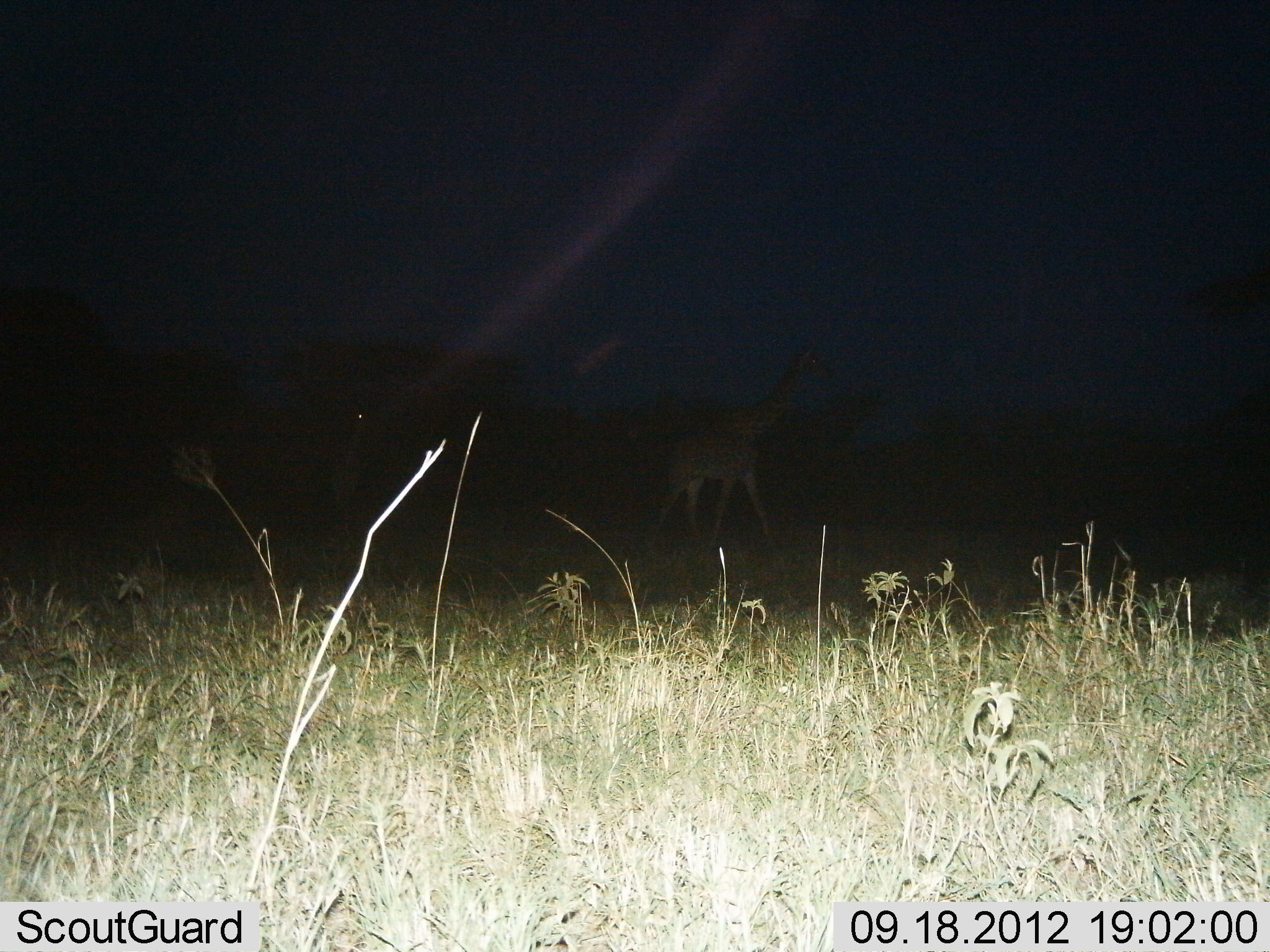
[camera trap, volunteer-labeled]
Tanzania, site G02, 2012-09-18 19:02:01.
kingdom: Animalia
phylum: Chordata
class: Mammalia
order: Artiodactyla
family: Giraffidae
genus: Giraffa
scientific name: Giraffa camelopardalis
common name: giraffe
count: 1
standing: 10%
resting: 0%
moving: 90%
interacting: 0%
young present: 0%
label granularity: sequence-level